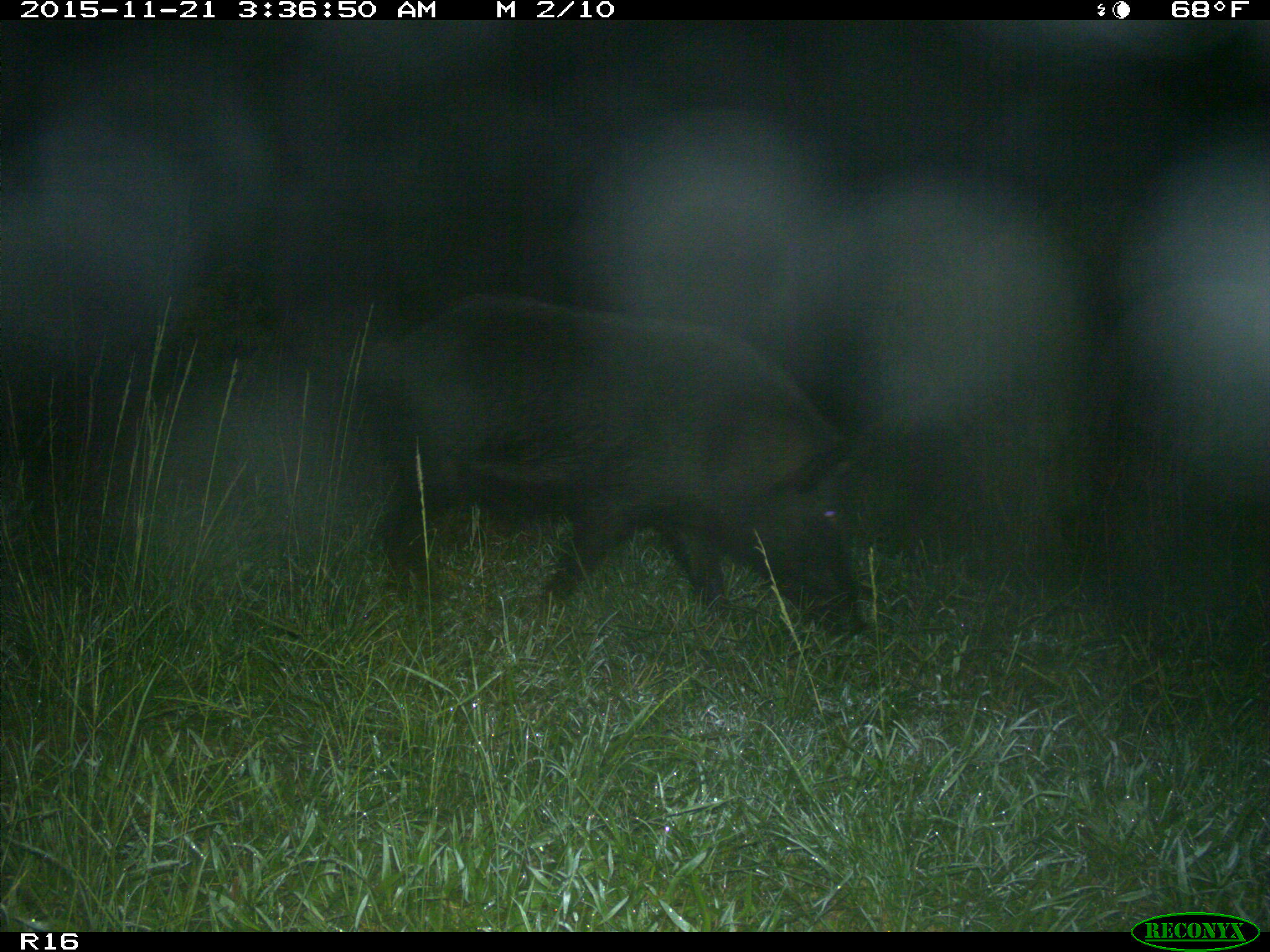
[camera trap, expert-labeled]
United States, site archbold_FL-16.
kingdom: Animalia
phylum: Chordata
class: Mammalia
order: Artiodactyla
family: Suidae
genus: Sus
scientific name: Sus scrofa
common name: wild boar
Sus scrofa (wild boar).